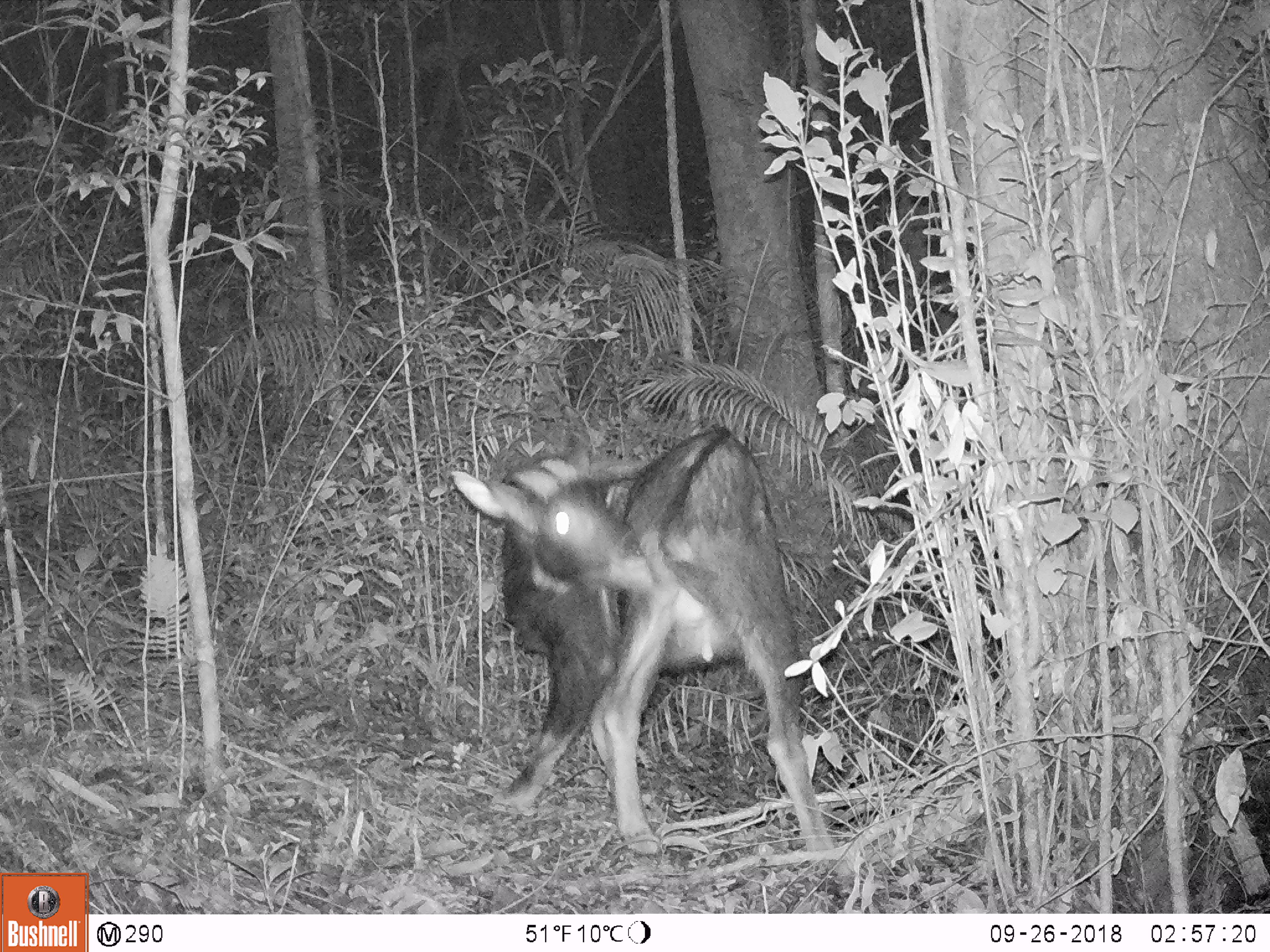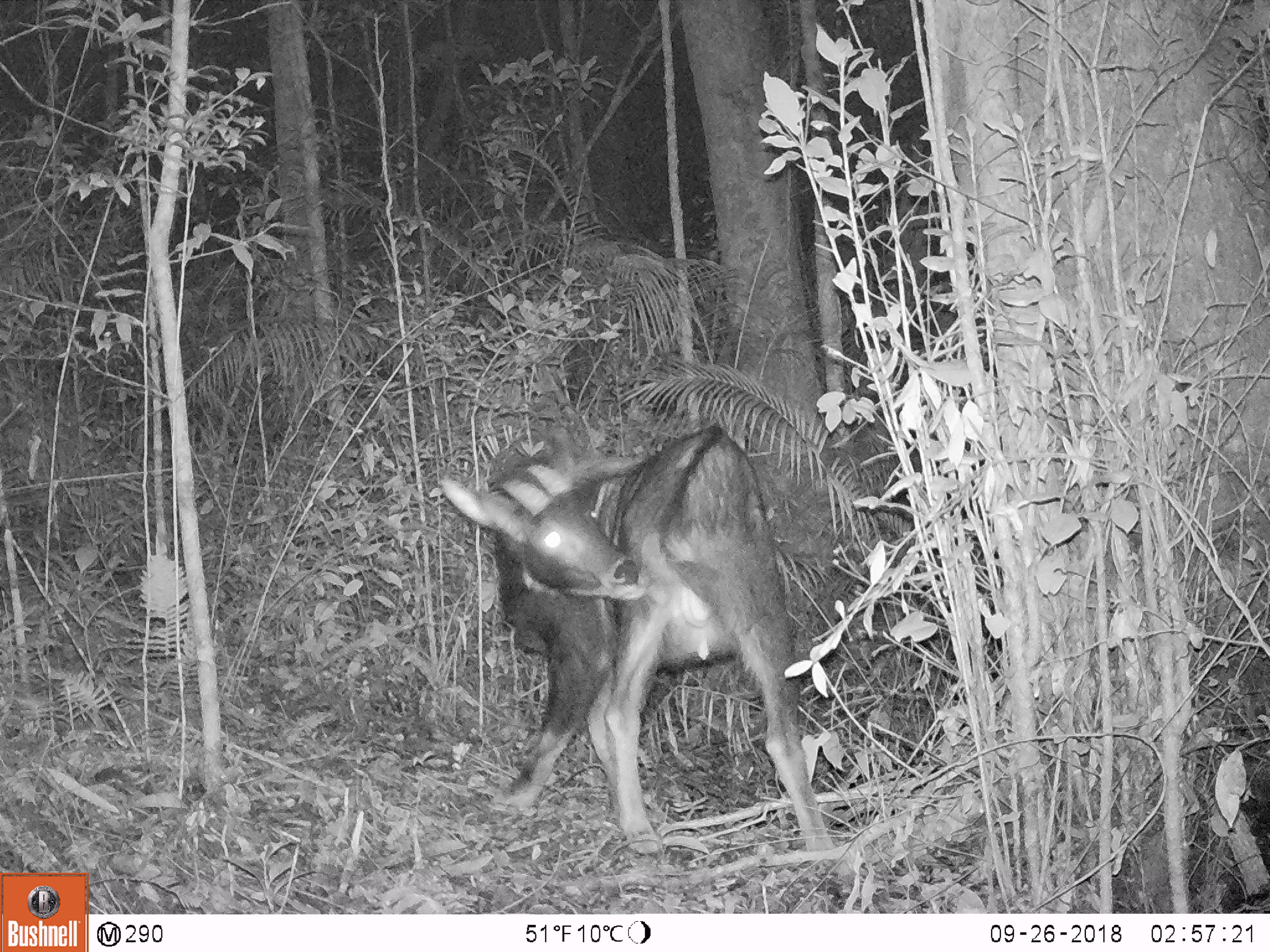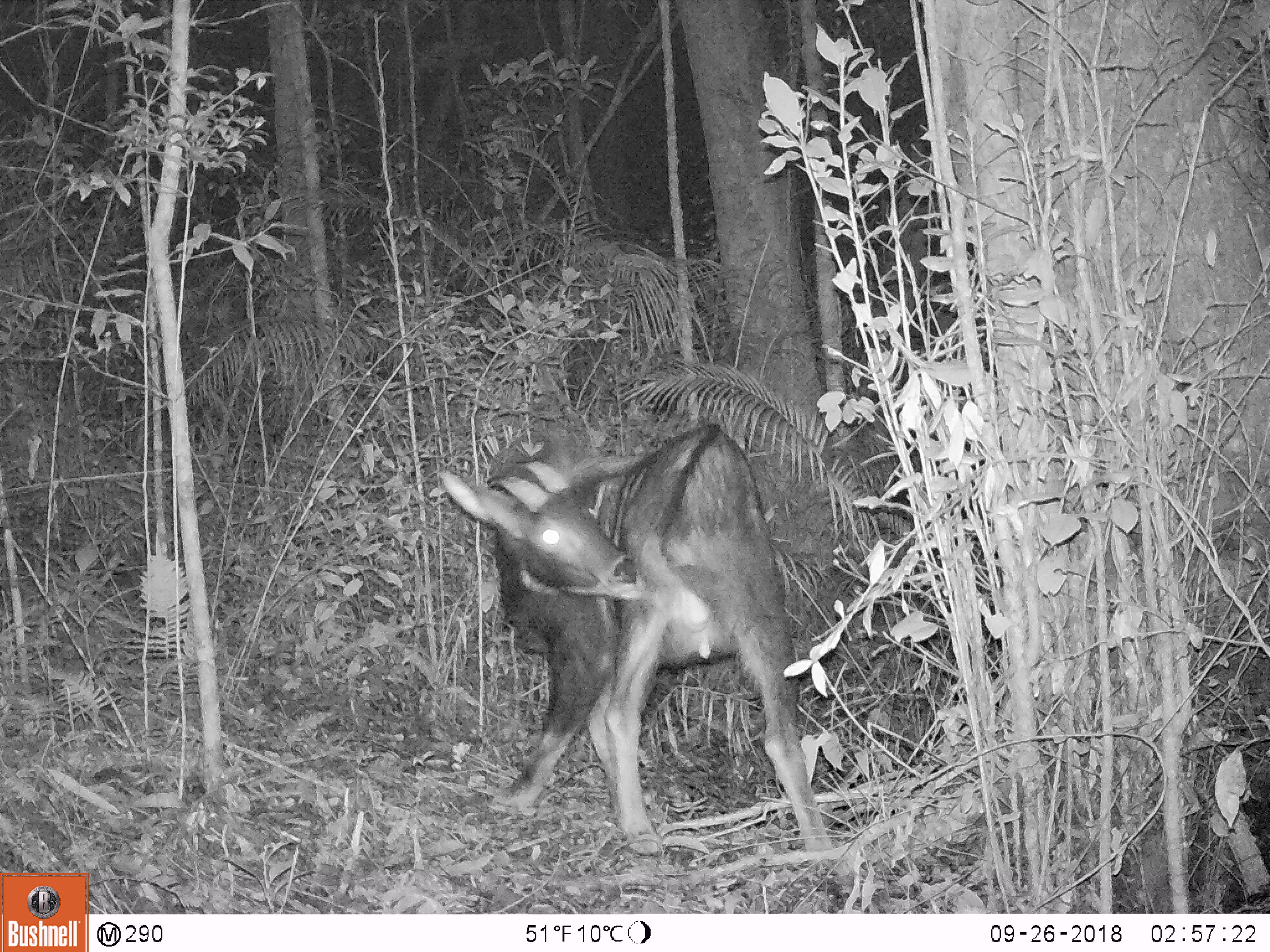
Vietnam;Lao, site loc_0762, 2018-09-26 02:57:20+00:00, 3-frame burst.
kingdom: Animalia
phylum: Chordata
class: Mammalia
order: Artiodactyla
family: Bovidae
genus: Capricornis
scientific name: Capricornis sumatraensis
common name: chinese serow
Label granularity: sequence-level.